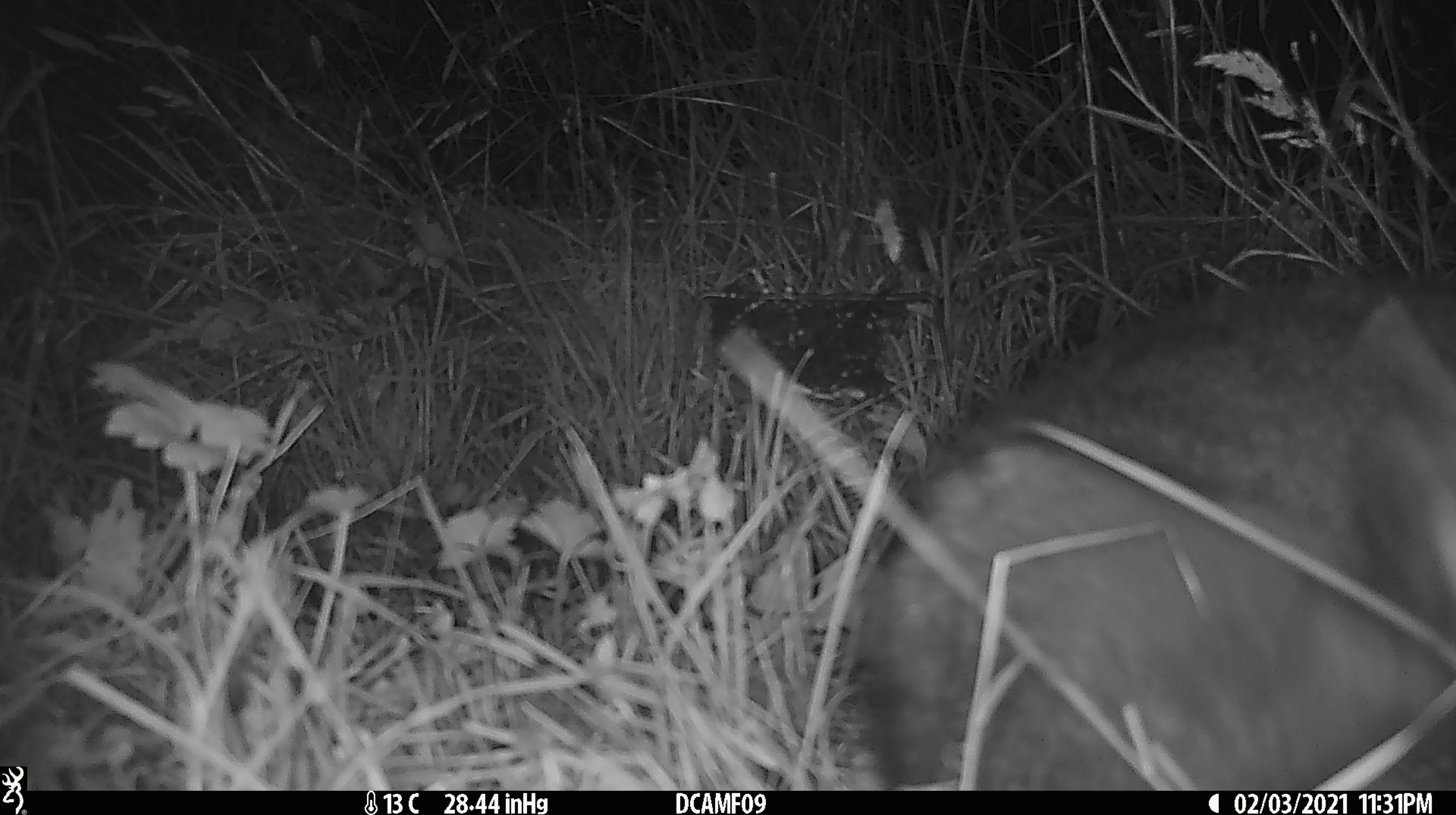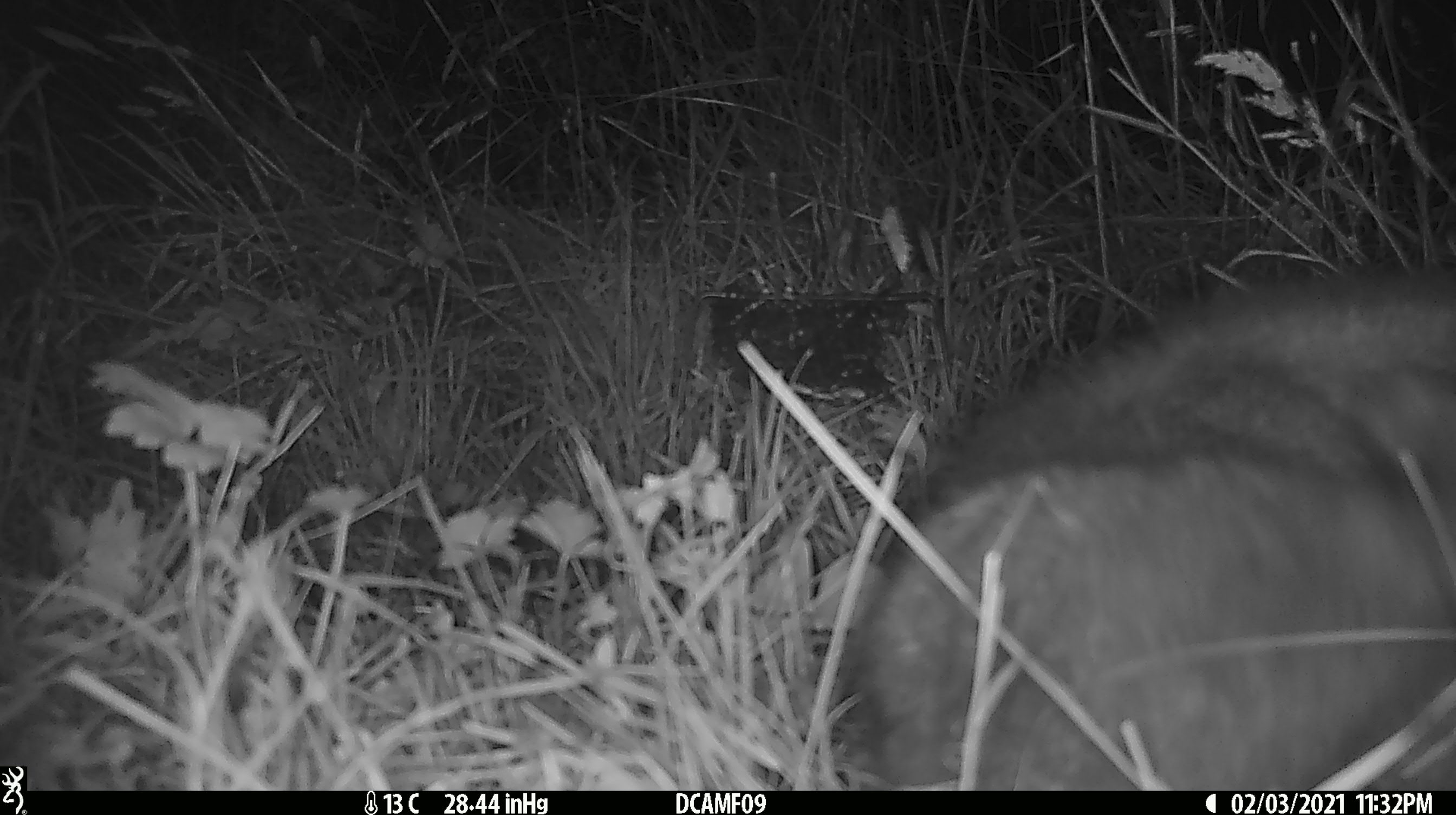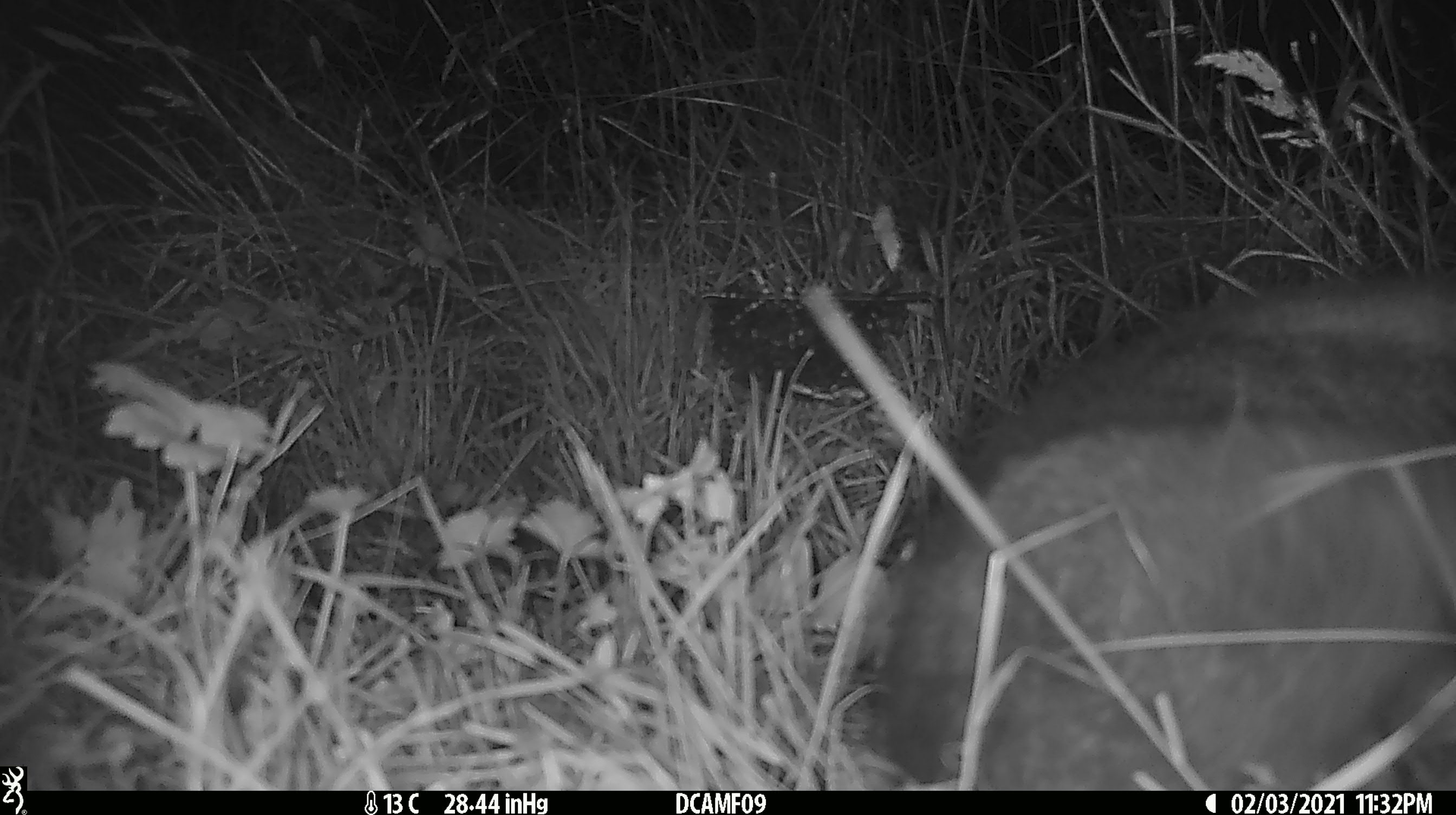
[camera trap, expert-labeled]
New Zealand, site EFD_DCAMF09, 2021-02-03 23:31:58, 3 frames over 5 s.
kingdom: Animalia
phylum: Chordata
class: Mammalia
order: Diprotodontia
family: Phalangeridae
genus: Trichosurus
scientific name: Trichosurus vulpecula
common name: common brushtail possum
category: possum